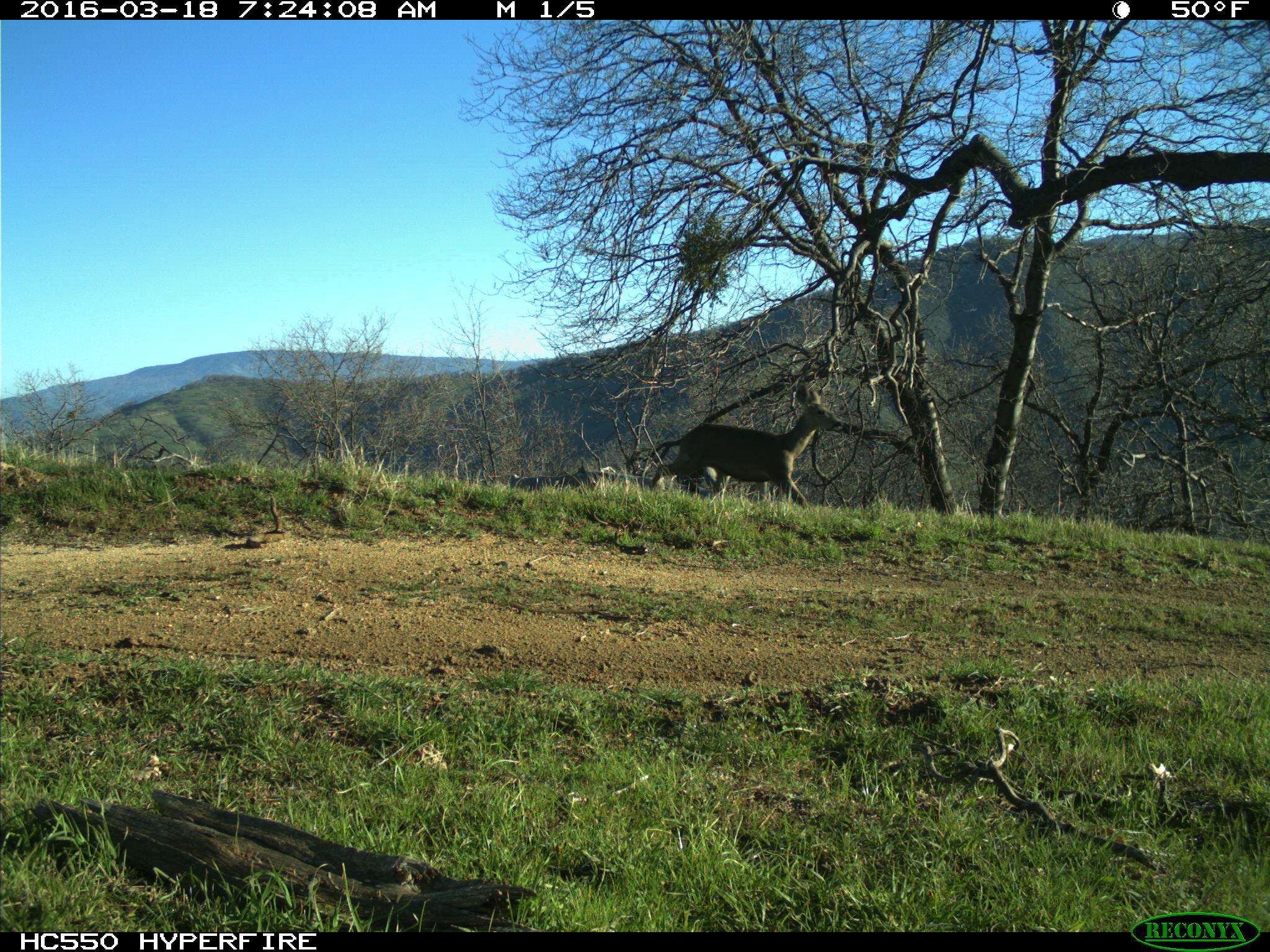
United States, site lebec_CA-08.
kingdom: Animalia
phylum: Chordata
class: Mammalia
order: Artiodactyla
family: Cervidae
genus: Odocoileus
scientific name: Odocoileus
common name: deer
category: unidentified deer